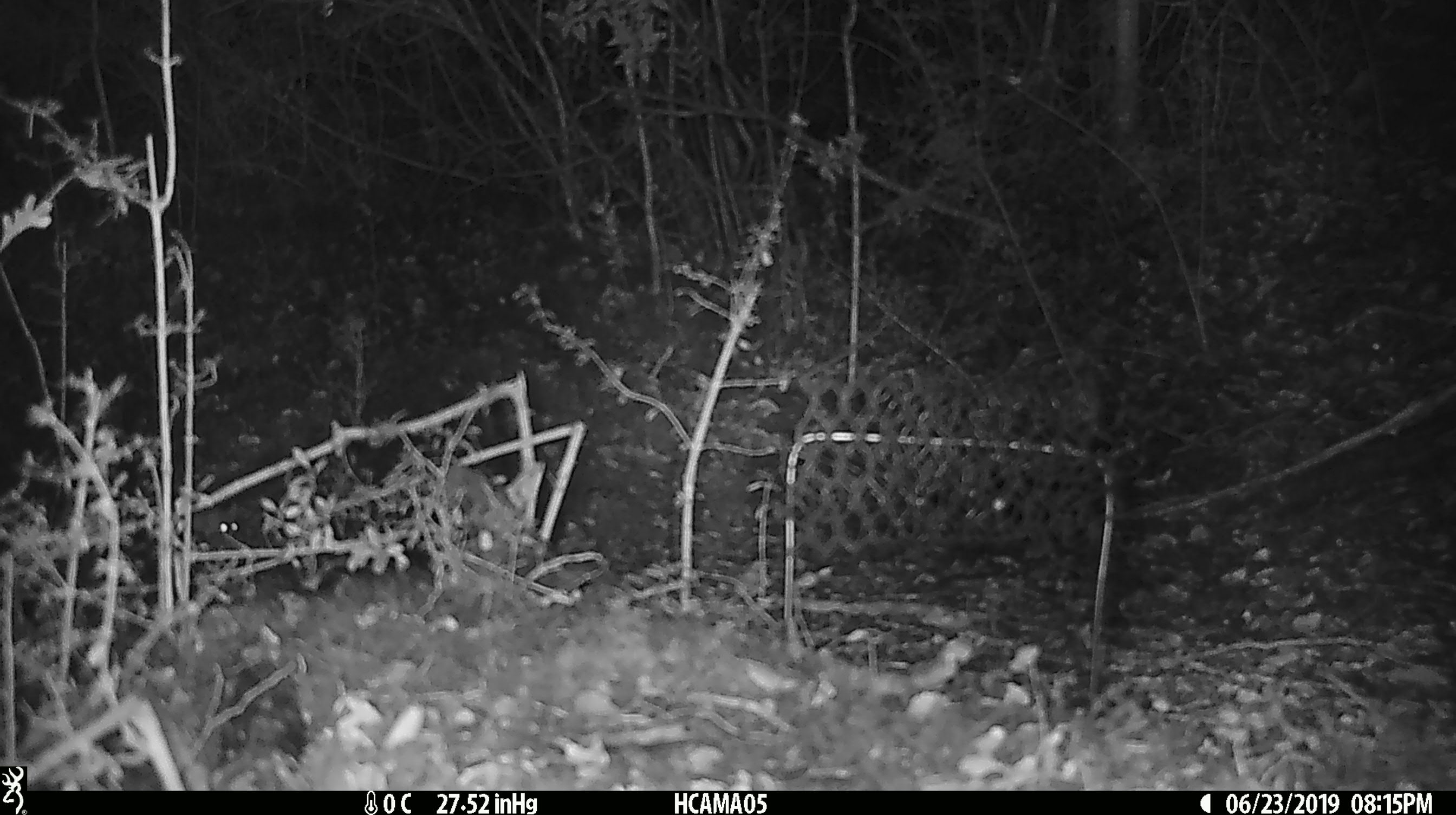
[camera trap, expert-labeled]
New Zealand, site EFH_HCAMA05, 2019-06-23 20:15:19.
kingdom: Animalia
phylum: Chordata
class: Mammalia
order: Rodentia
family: Muridae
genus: Mus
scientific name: Mus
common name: mouse